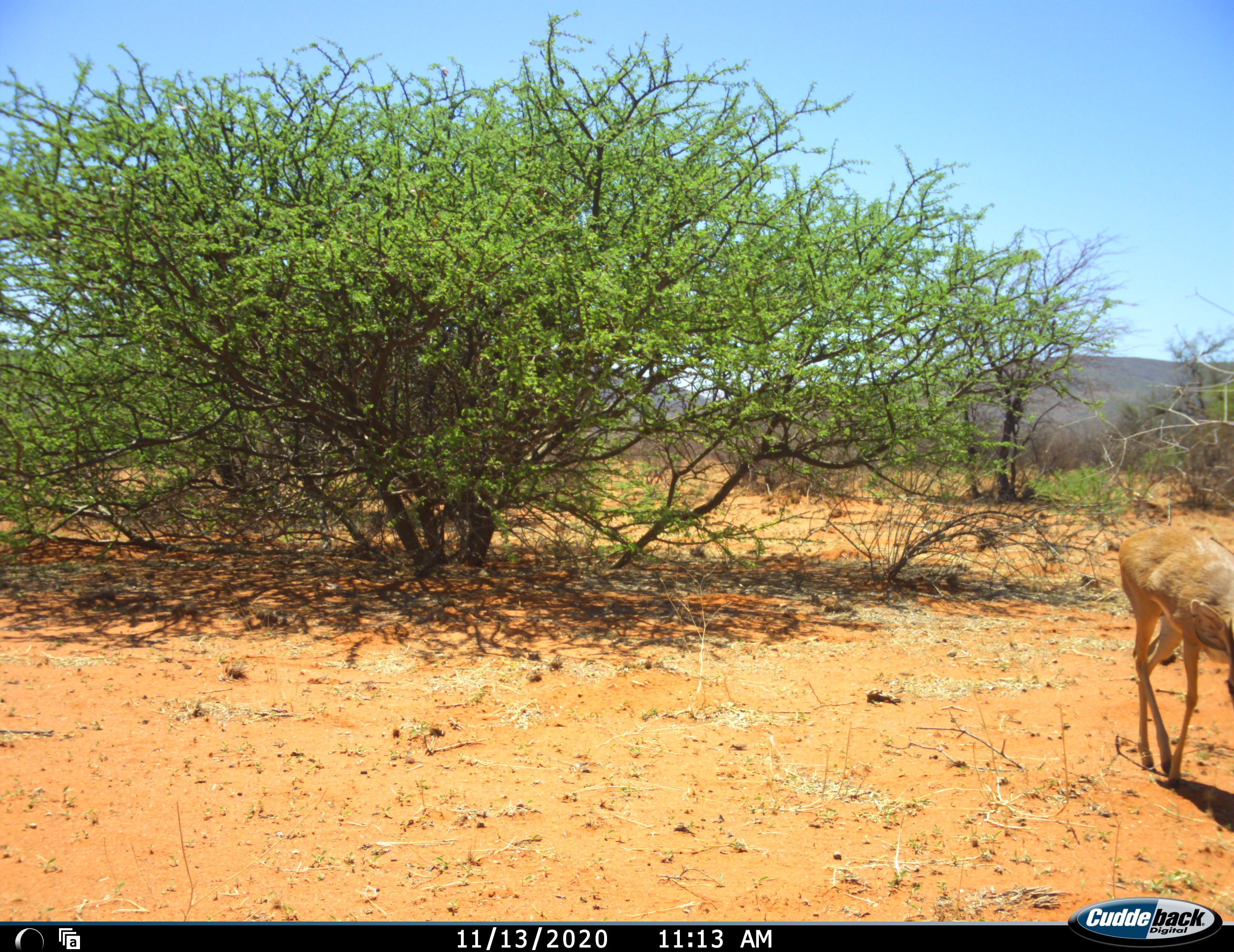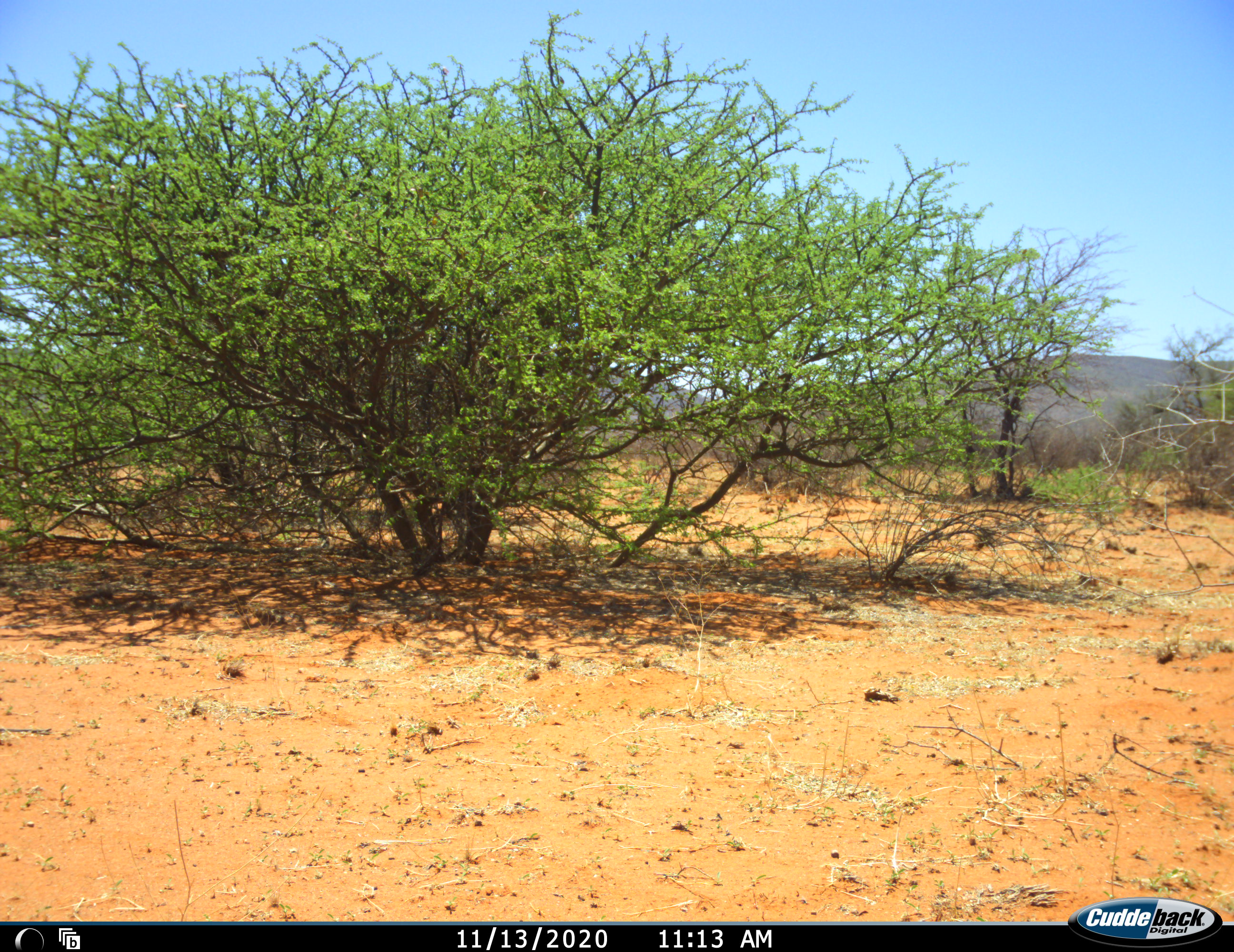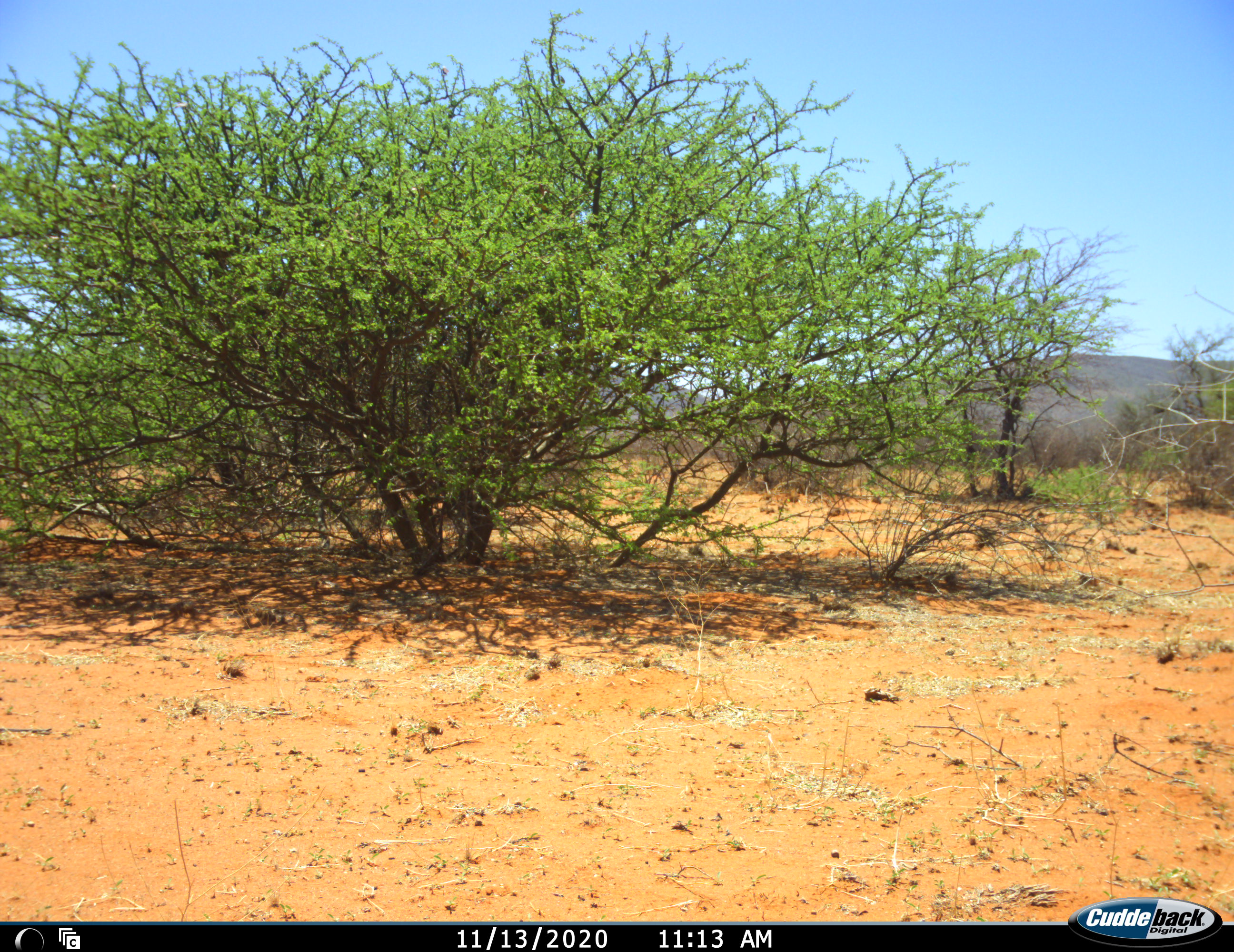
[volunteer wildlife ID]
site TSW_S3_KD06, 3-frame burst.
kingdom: Animalia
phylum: Chordata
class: Mammalia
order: Artiodactyla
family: Bovidae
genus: Raphicerus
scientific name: Raphicerus campestris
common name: steenbok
Steenbok (Raphicerus campestris), count 1. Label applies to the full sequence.